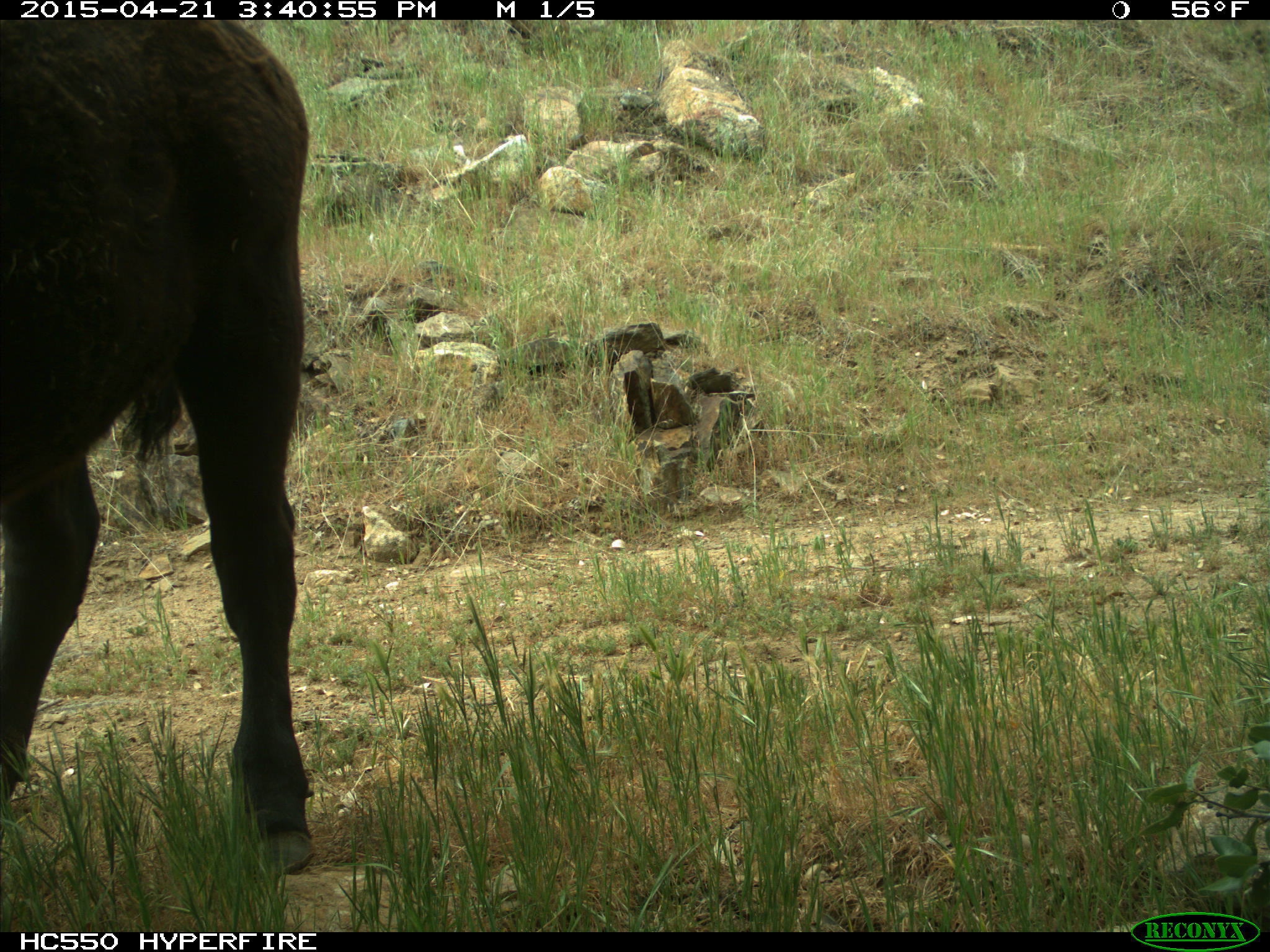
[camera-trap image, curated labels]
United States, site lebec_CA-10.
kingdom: Animalia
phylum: Chordata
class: Mammalia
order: Artiodactyla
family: Bovidae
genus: Bos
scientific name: Bos taurus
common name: domestic cow